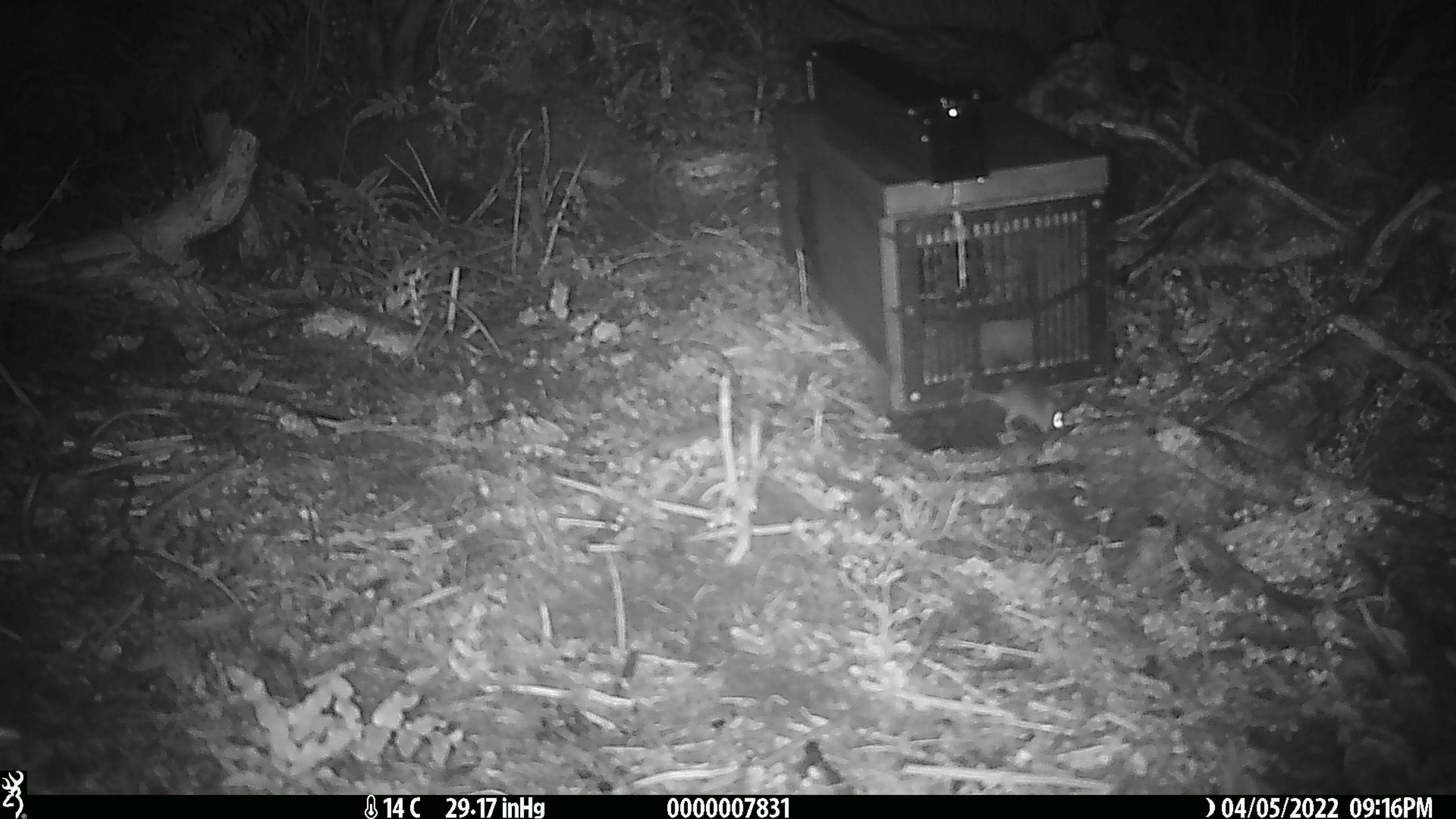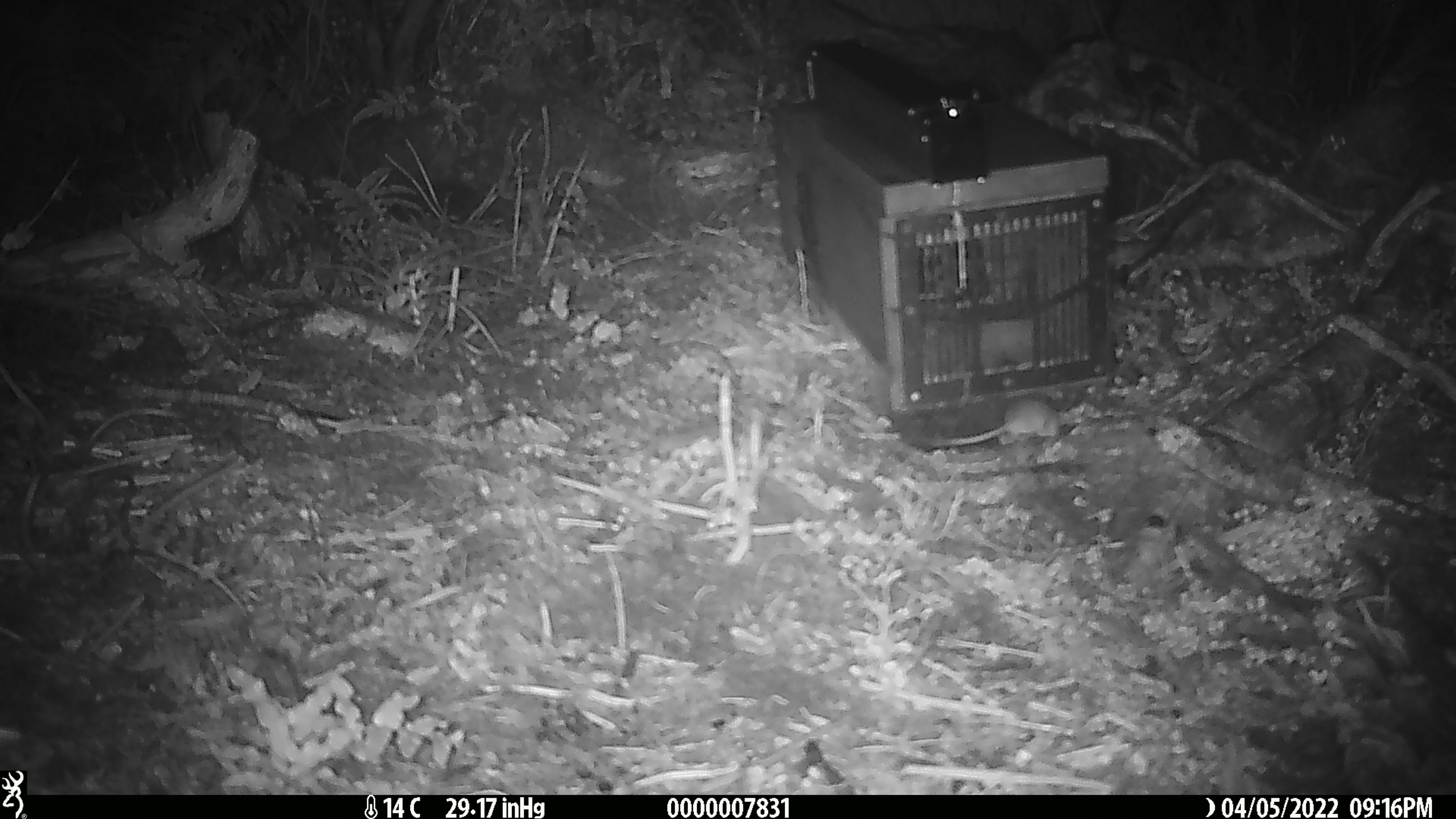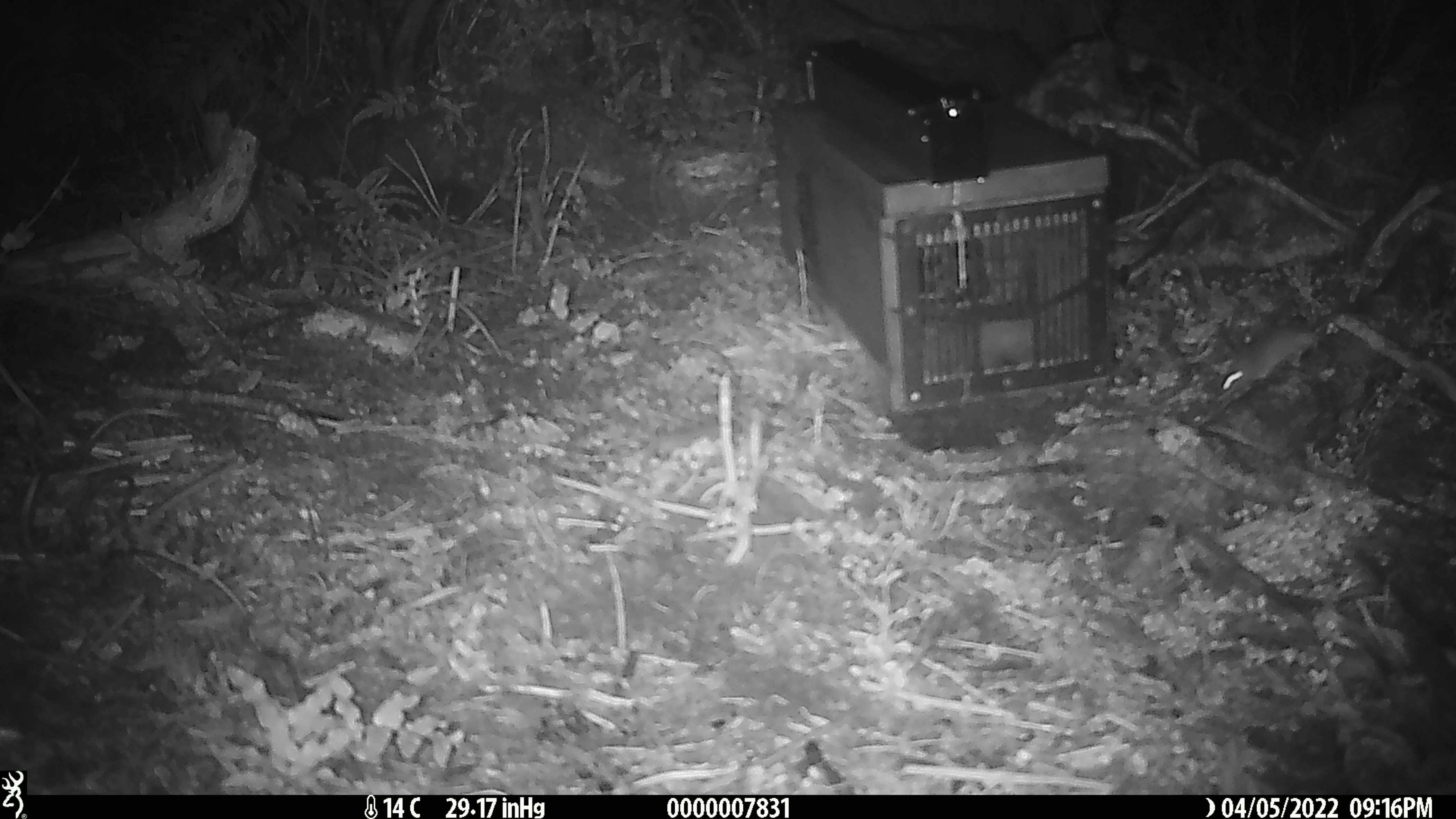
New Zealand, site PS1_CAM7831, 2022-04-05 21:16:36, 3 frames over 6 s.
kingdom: Animalia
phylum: Chordata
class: Mammalia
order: Rodentia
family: Muridae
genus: Mus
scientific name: Mus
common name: mouse